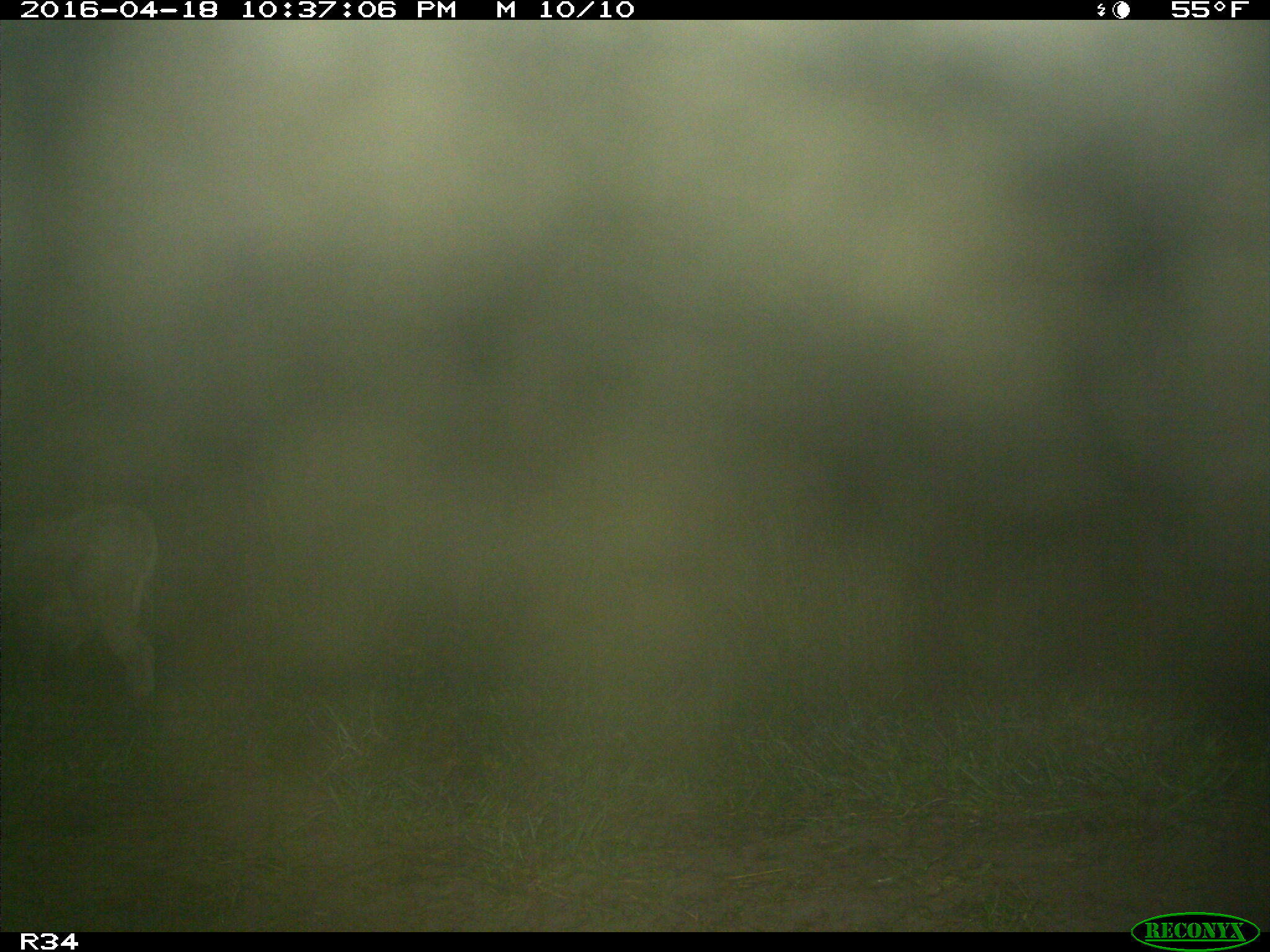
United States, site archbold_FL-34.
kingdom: Animalia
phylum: Chordata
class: Mammalia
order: Artiodactyla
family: Bovidae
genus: Bos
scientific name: Bos taurus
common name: domestic cow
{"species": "Bos taurus (domestic cow)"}